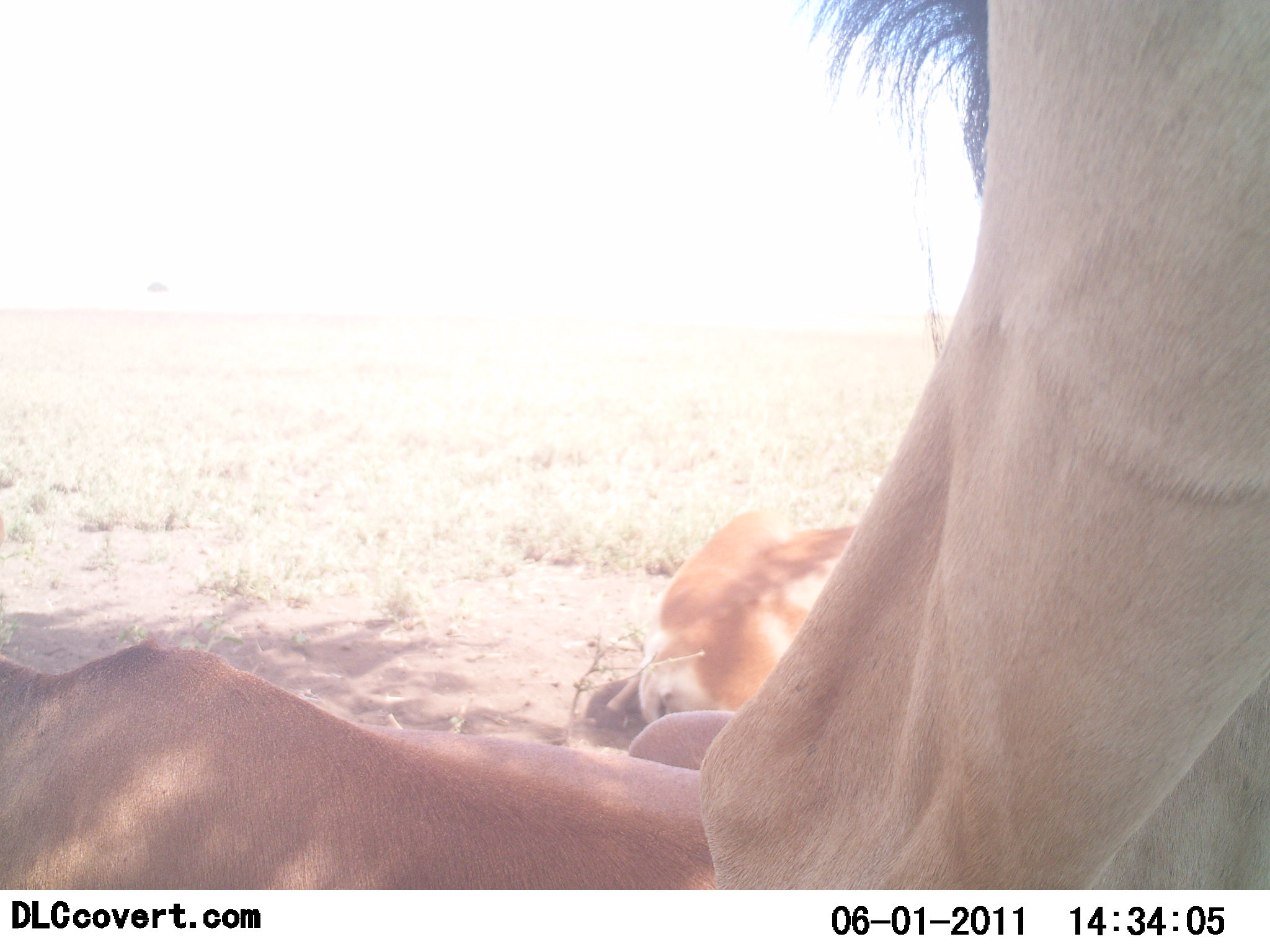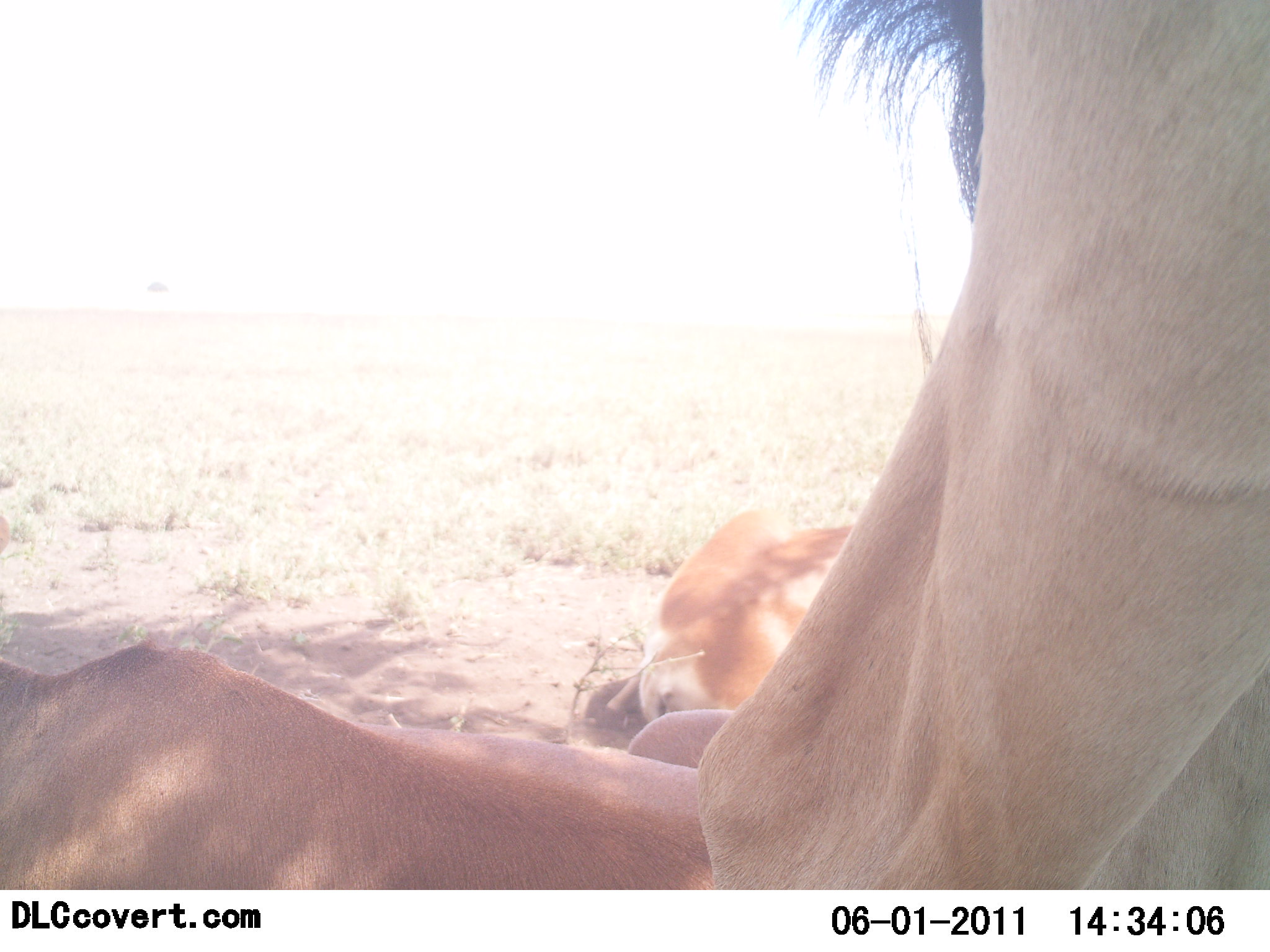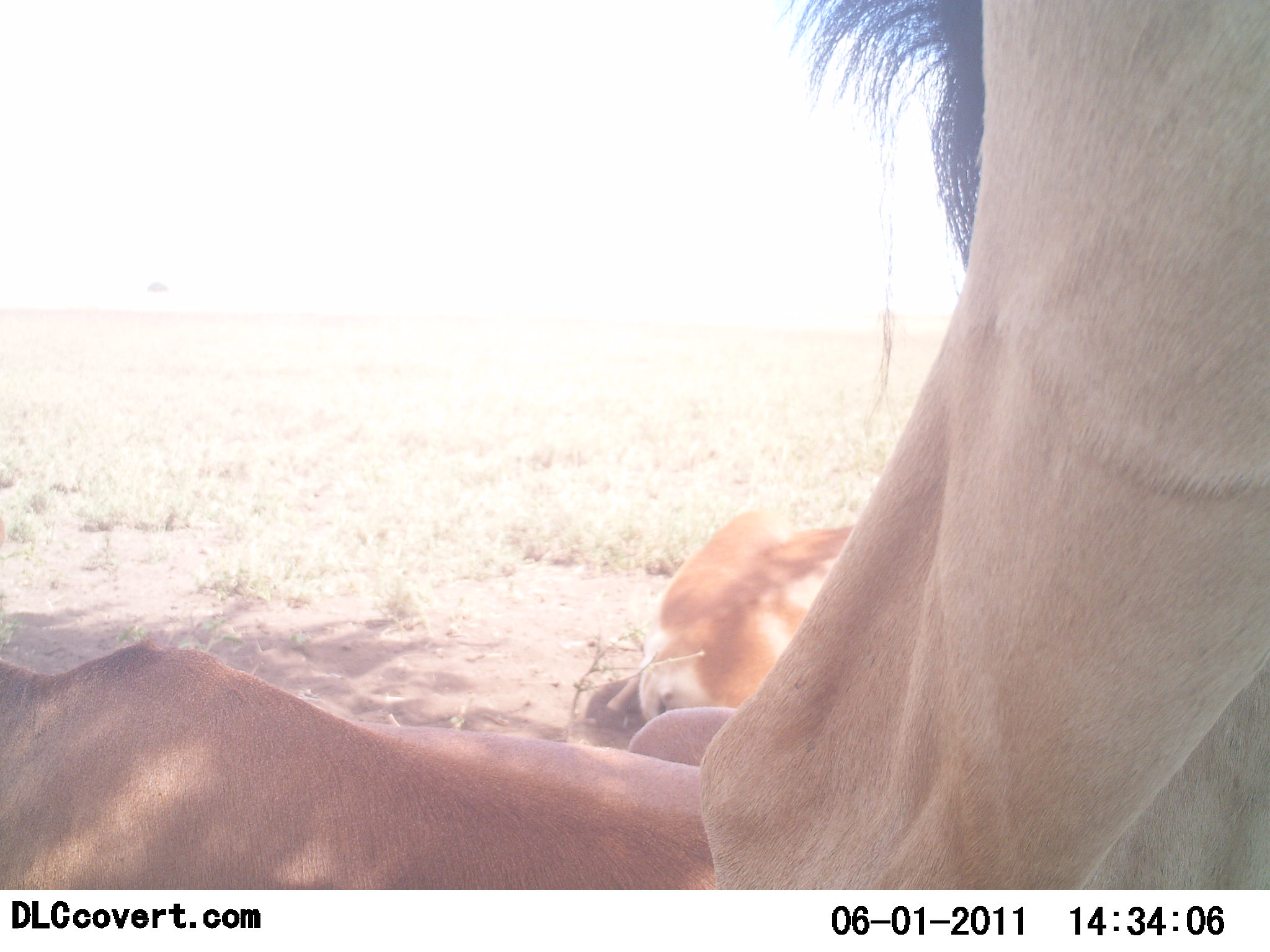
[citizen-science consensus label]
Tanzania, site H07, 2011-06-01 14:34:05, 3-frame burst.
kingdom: Animalia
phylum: Chordata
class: Mammalia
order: Artiodactyla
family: Bovidae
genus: Alcelaphus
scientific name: Alcelaphus buselaphus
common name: hartebeest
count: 3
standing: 71%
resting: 100%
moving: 0%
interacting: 0%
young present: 0%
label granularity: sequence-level